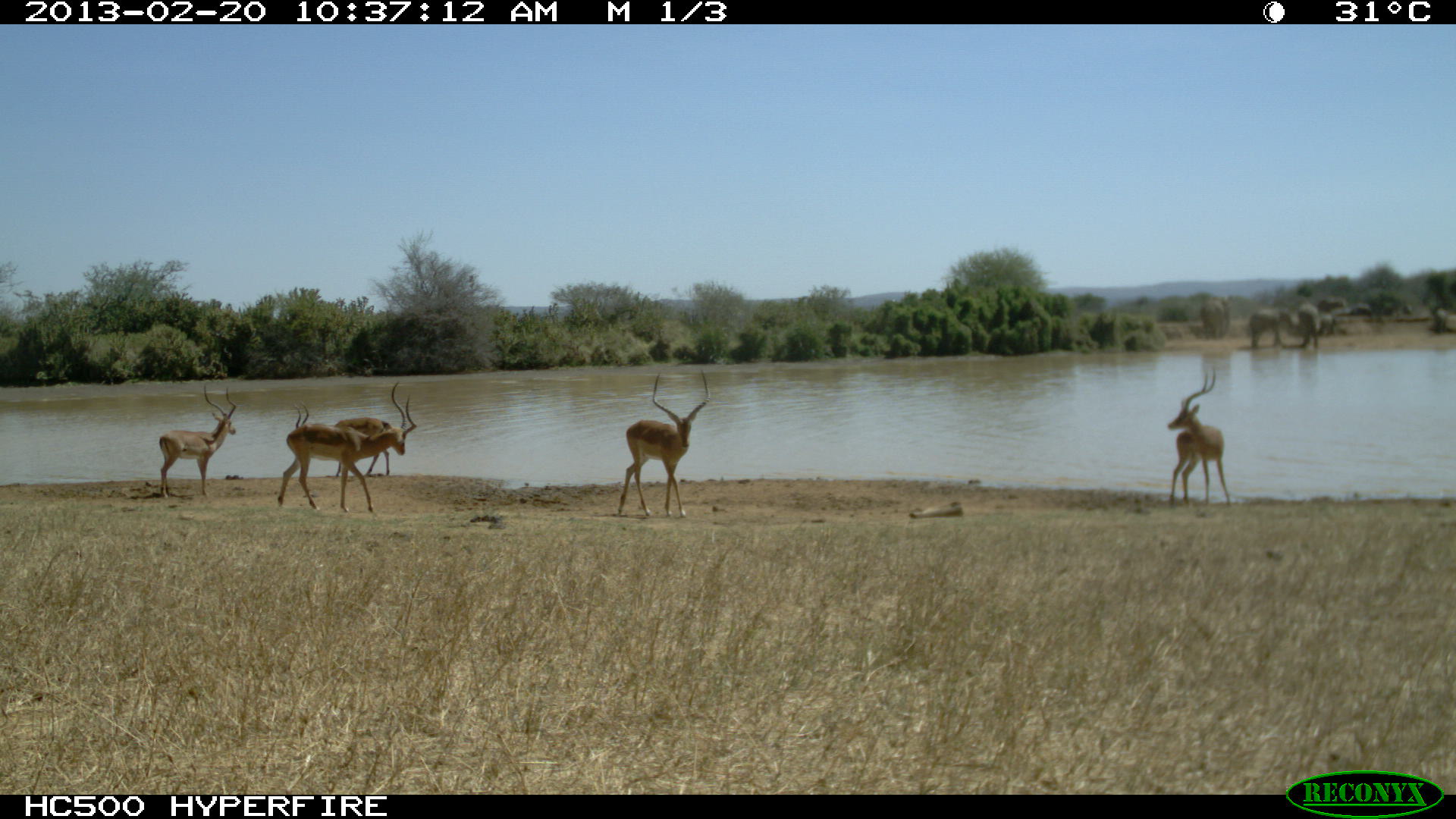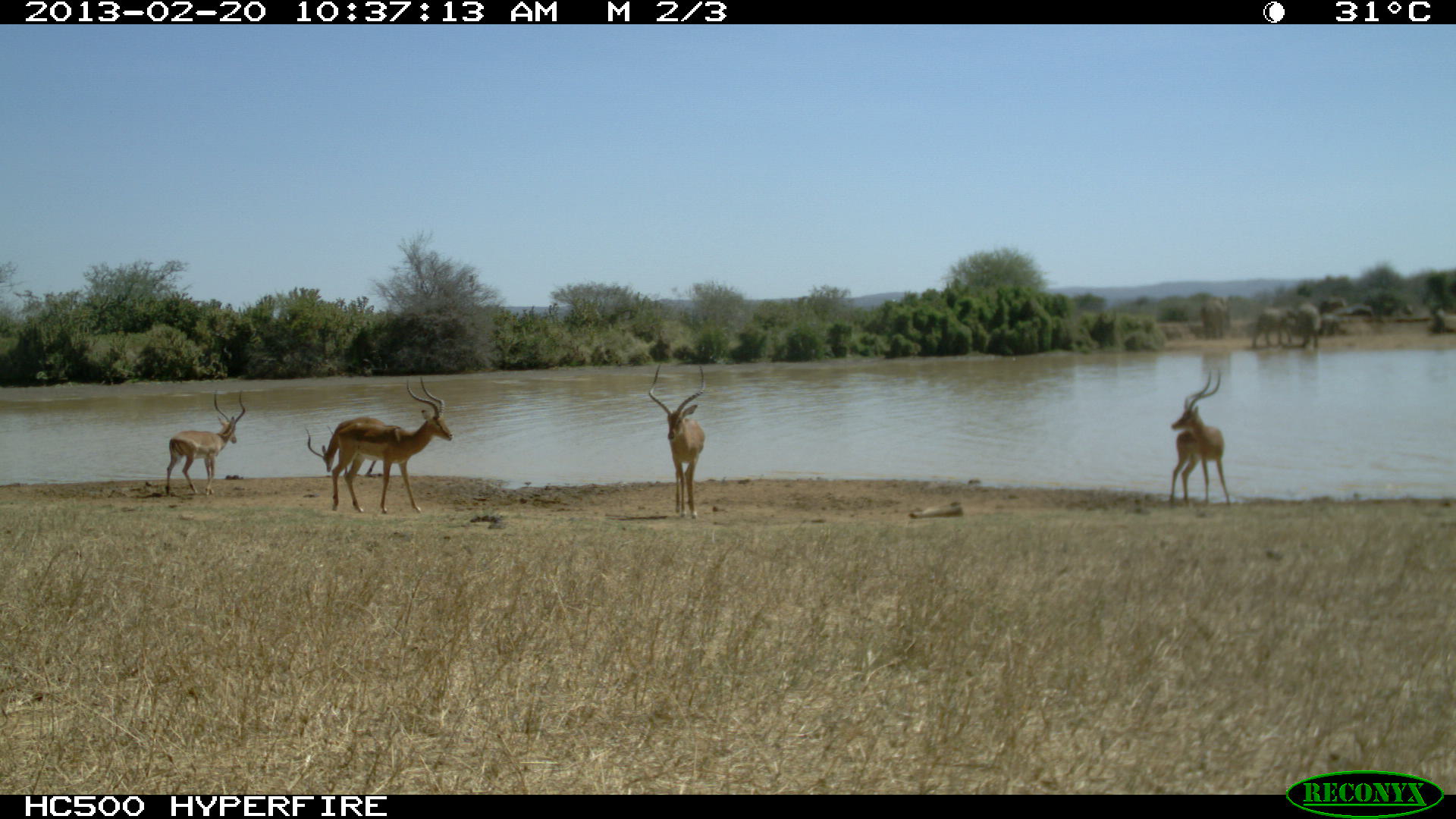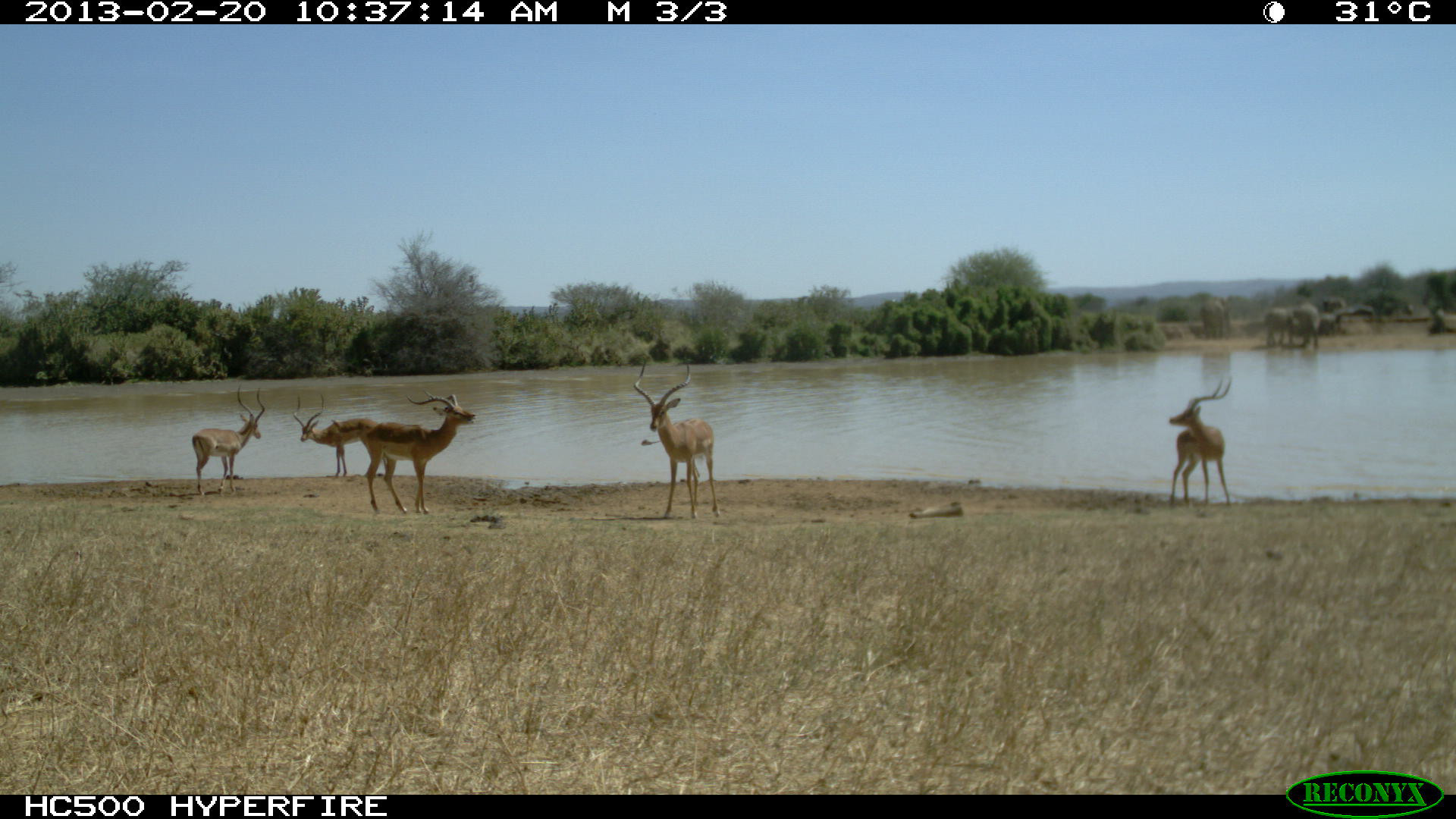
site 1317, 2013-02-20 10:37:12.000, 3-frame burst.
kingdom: Animalia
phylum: Chordata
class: Mammalia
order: Artiodactyla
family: Bovidae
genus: Aepyceros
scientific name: Aepyceros melampus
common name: impala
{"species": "Aepyceros melampus (impala)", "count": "5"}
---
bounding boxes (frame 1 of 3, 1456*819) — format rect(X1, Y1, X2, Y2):
aepyceros melampus: rect(277, 381, 418, 513); rect(615, 371, 710, 518); rect(158, 383, 237, 498); rect(1166, 368, 1231, 506); rect(293, 399, 394, 477); rect(1249, 308, 1294, 346); rect(1295, 304, 1319, 349); rect(1317, 314, 1336, 336)